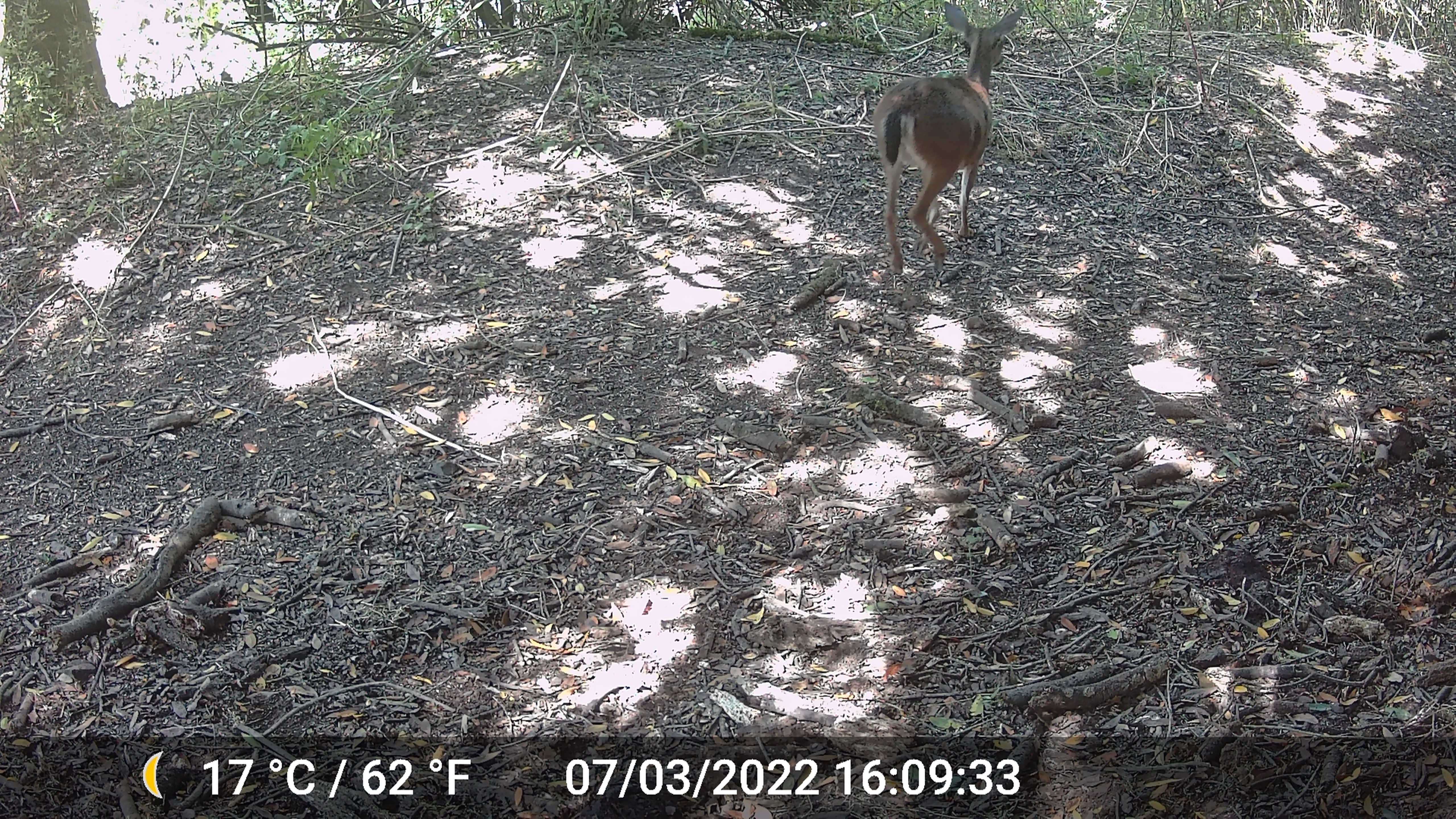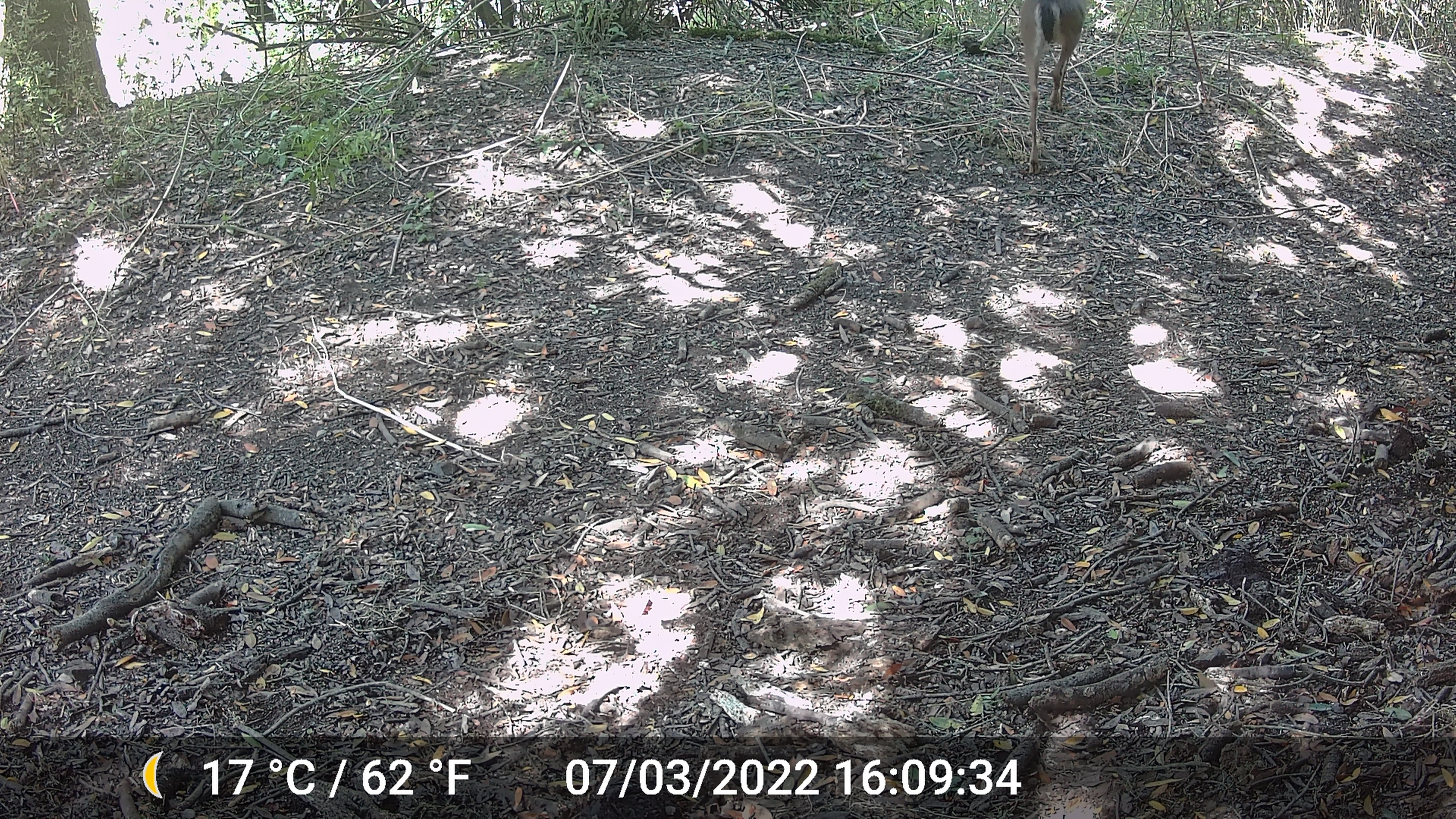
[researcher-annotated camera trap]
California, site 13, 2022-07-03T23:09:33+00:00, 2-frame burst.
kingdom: Animalia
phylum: Chordata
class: Mammalia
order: Artiodactyla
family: Cervidae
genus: Odocoileus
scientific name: Odocoileus hemionus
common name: mule deer